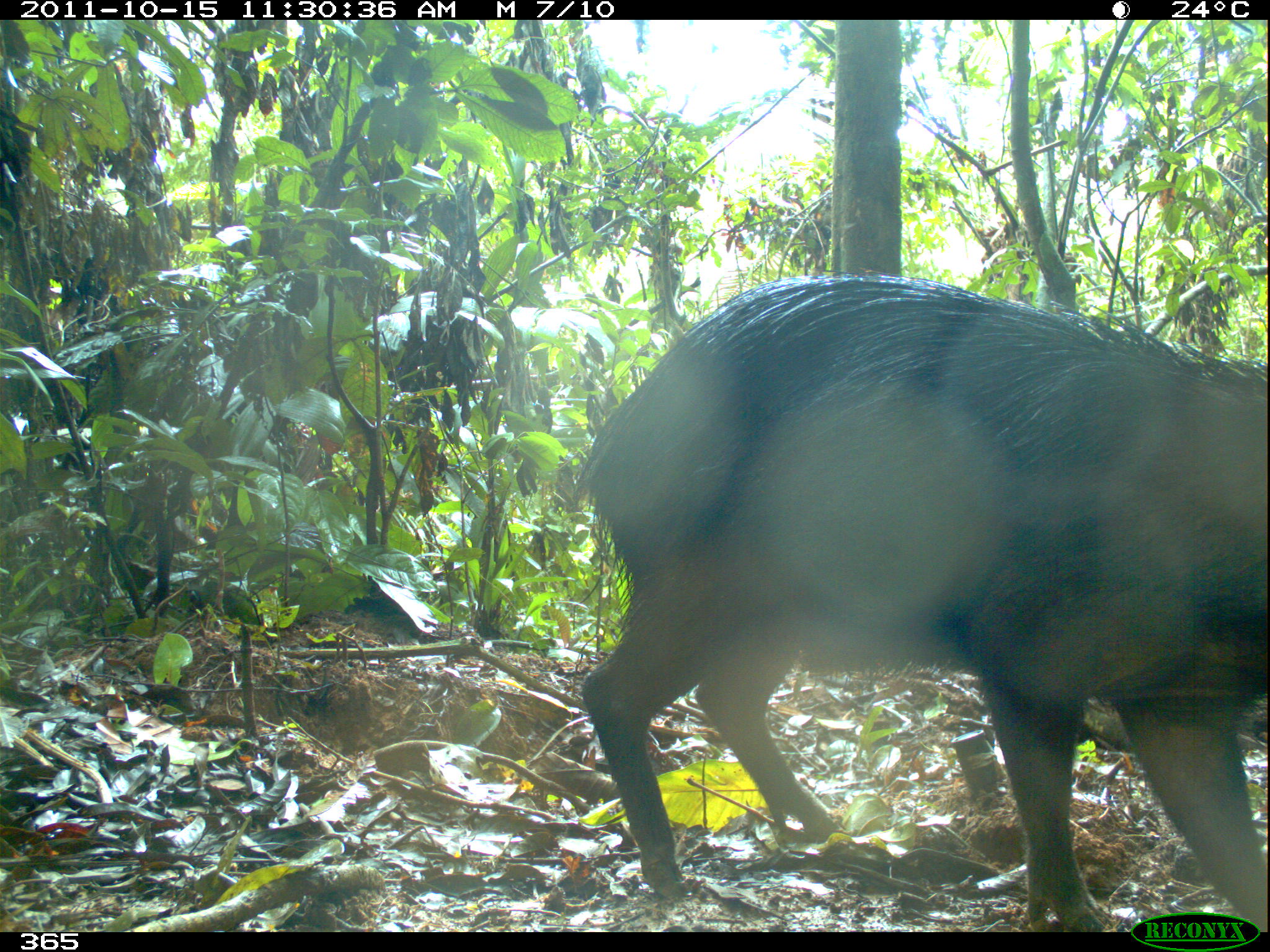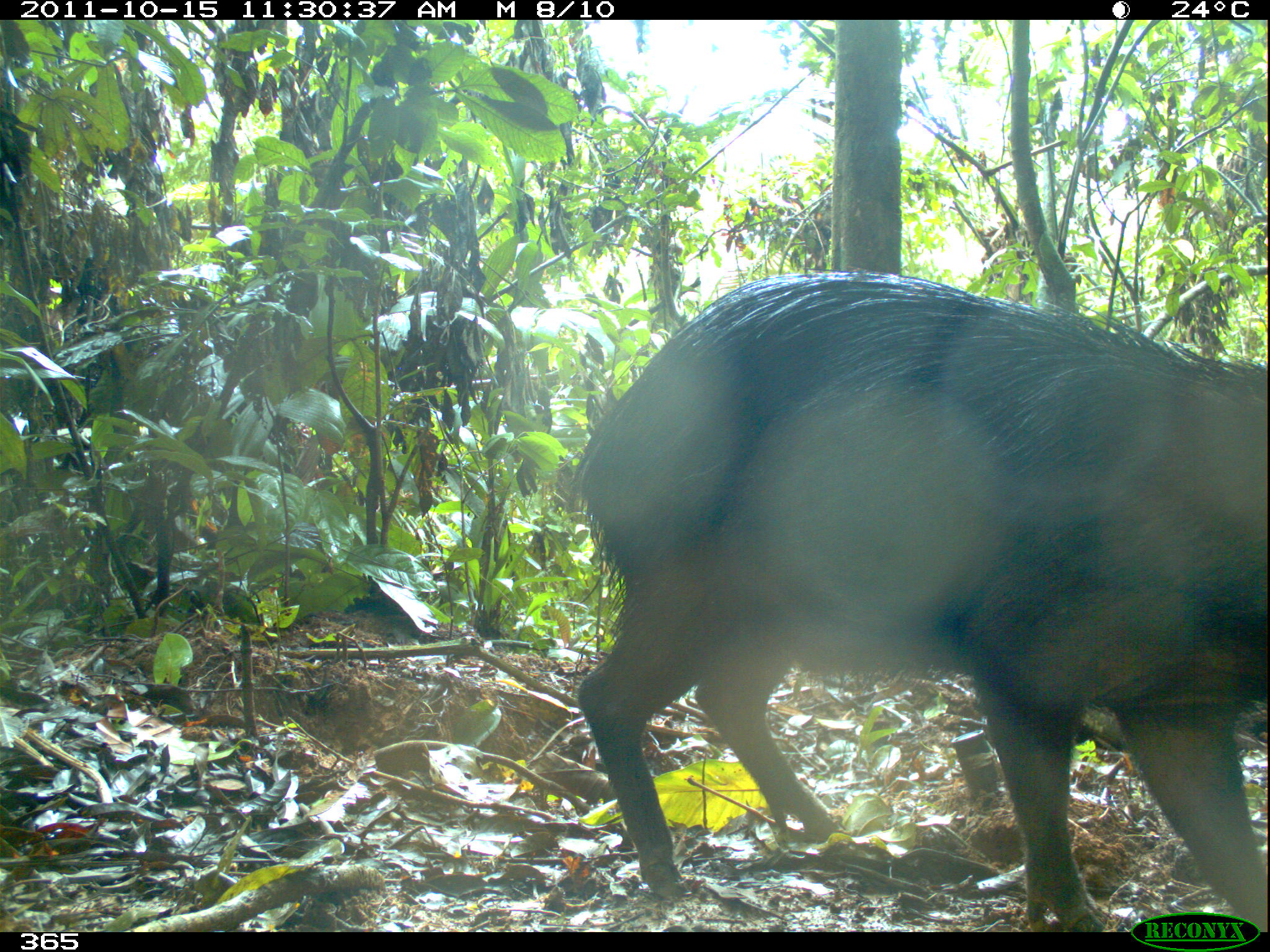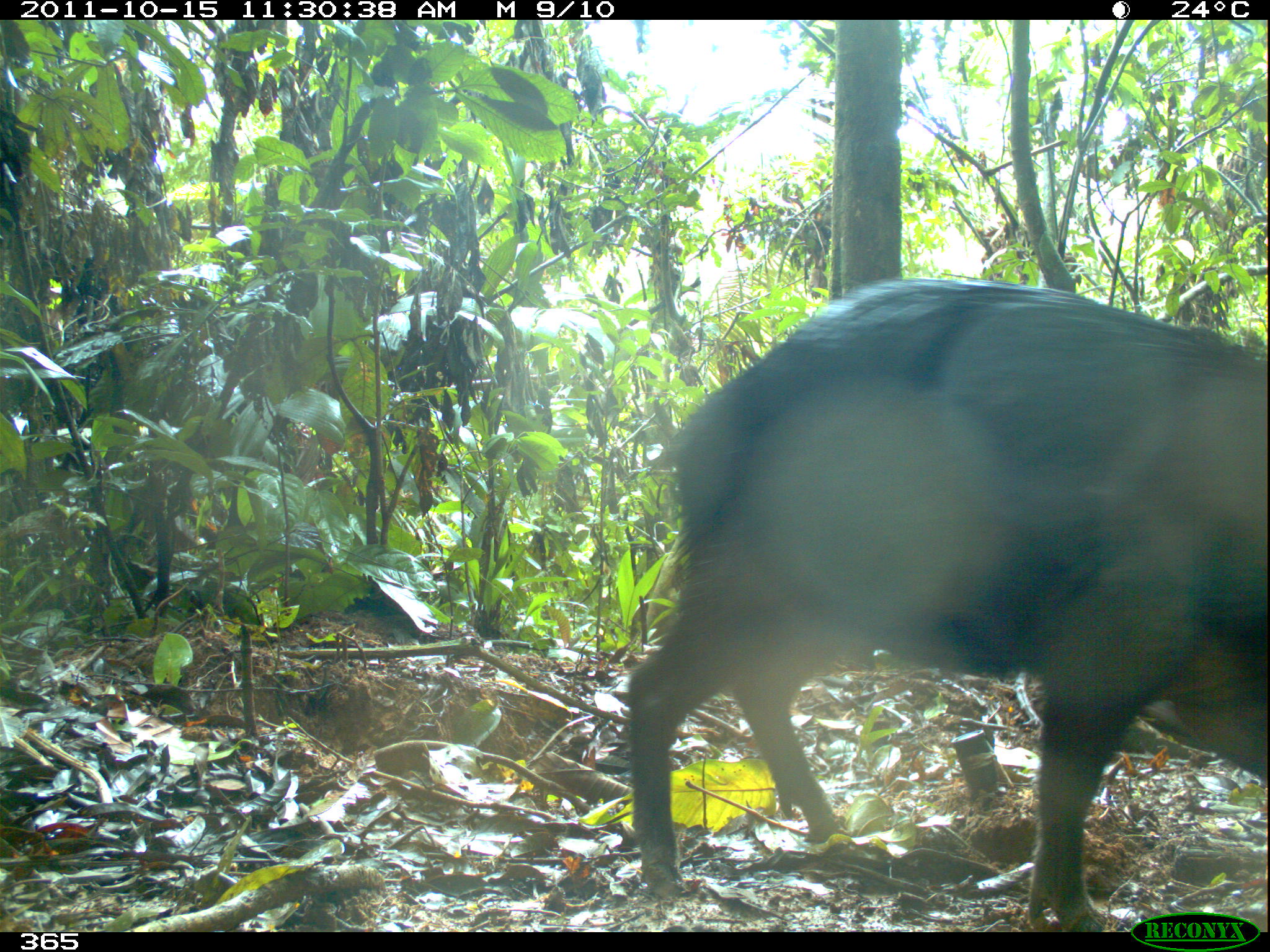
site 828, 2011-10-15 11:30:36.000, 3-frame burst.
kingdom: Animalia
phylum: Chordata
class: Mammalia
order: Artiodactyla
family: Tayassuidae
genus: Tayassu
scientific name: Tayassu pecari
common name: white-lipped peccary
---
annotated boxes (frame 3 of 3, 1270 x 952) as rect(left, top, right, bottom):
tayassu pecari: rect(620, 274, 1270, 931)